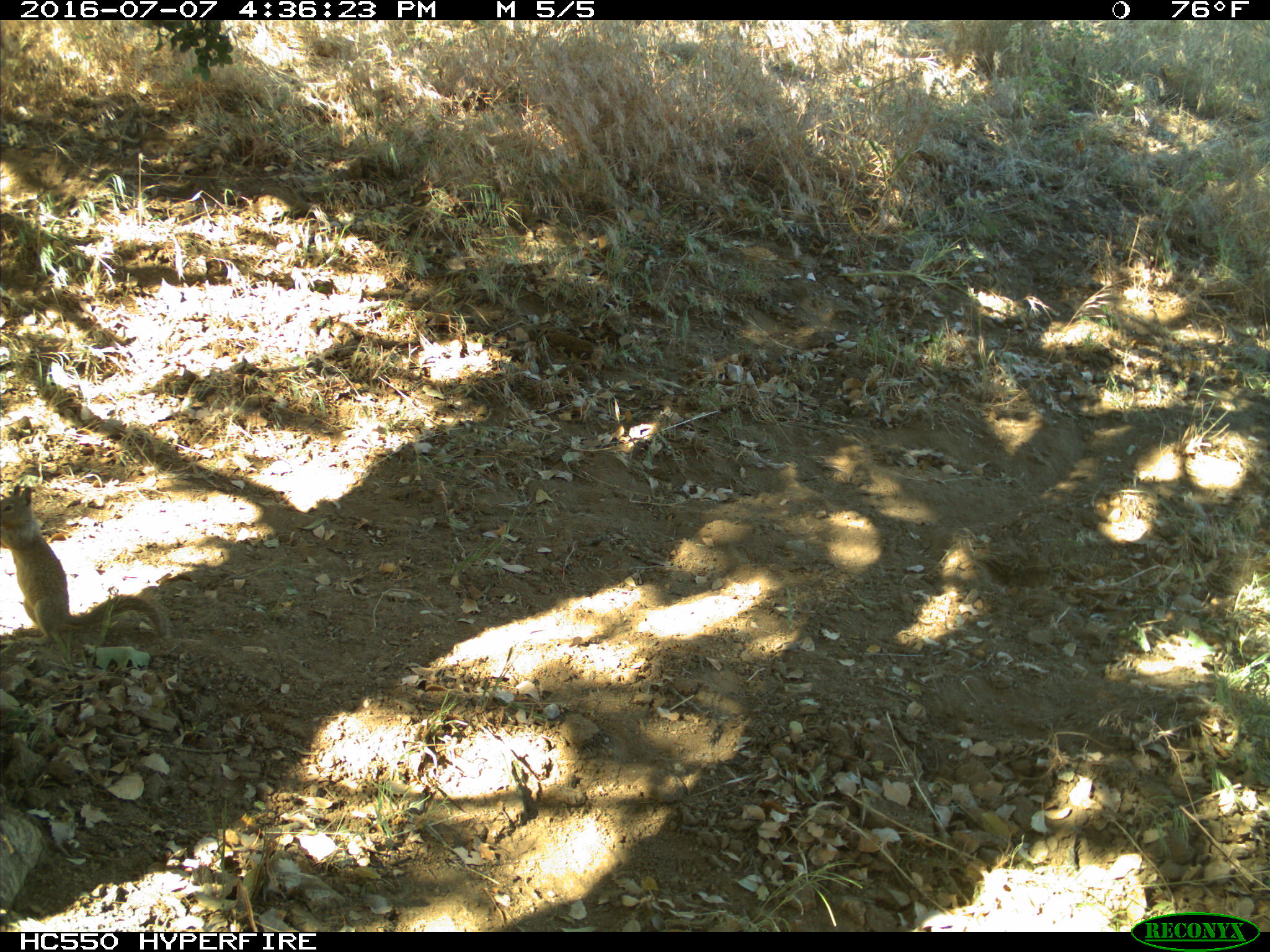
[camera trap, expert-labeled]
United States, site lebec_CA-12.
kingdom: Animalia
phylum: Chordata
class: Mammalia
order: Rodentia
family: Sciuridae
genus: Otospermophilus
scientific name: Otospermophilus beecheyi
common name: california ground squirrel